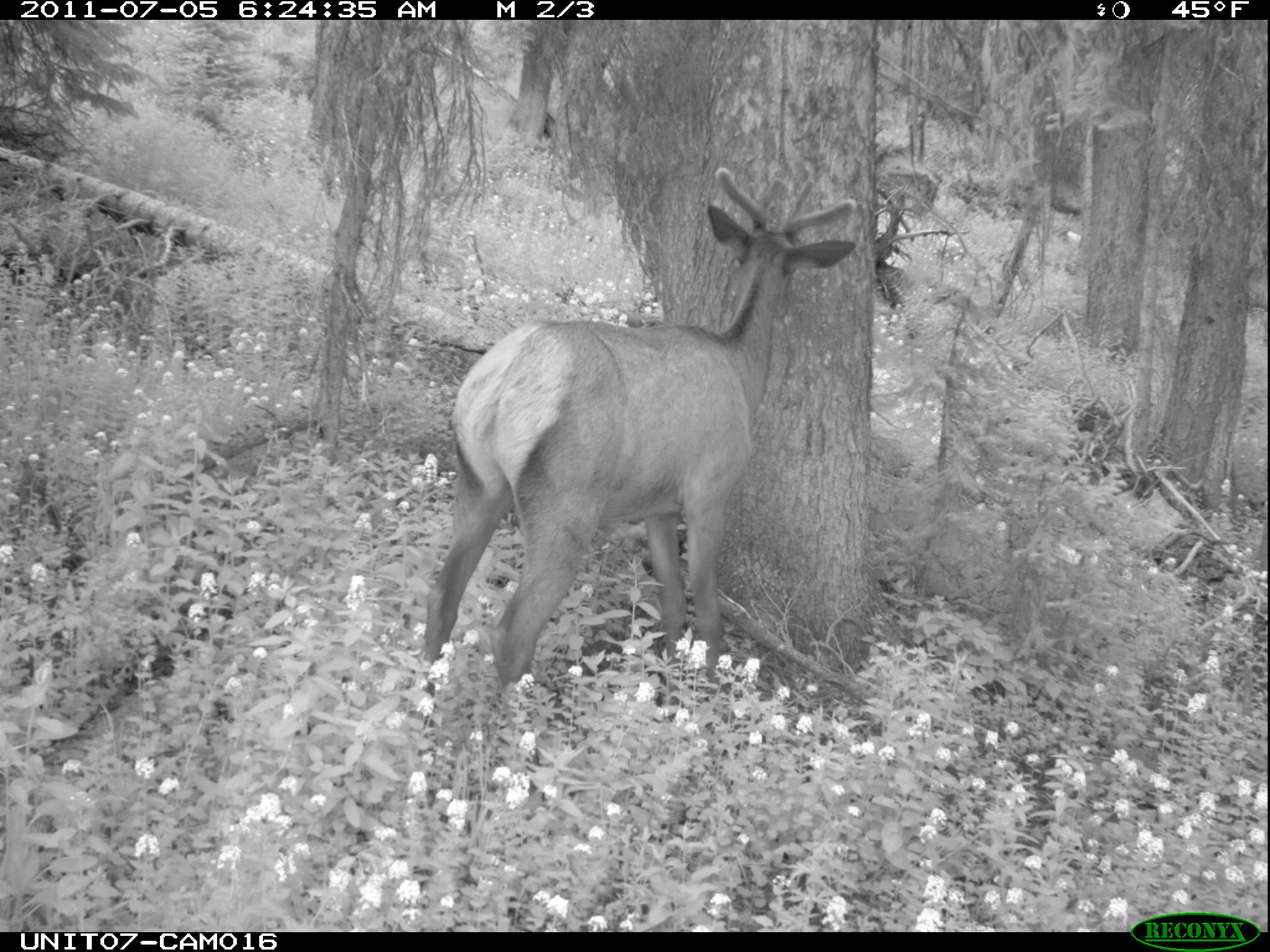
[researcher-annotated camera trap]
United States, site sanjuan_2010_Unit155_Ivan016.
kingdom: Animalia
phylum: Chordata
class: Mammalia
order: Artiodactyla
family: Cervidae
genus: Cervus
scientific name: Cervus elaphus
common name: red deer